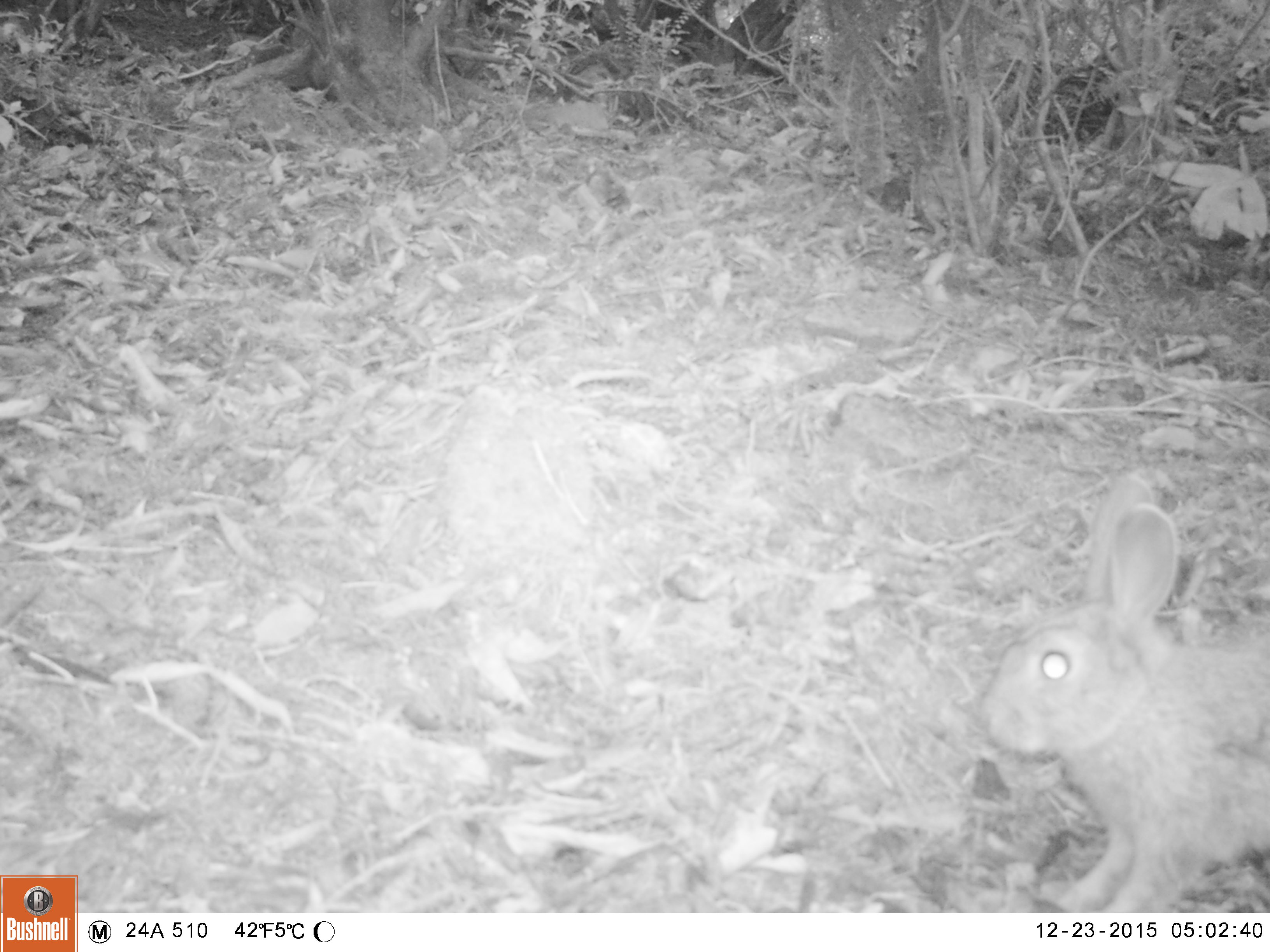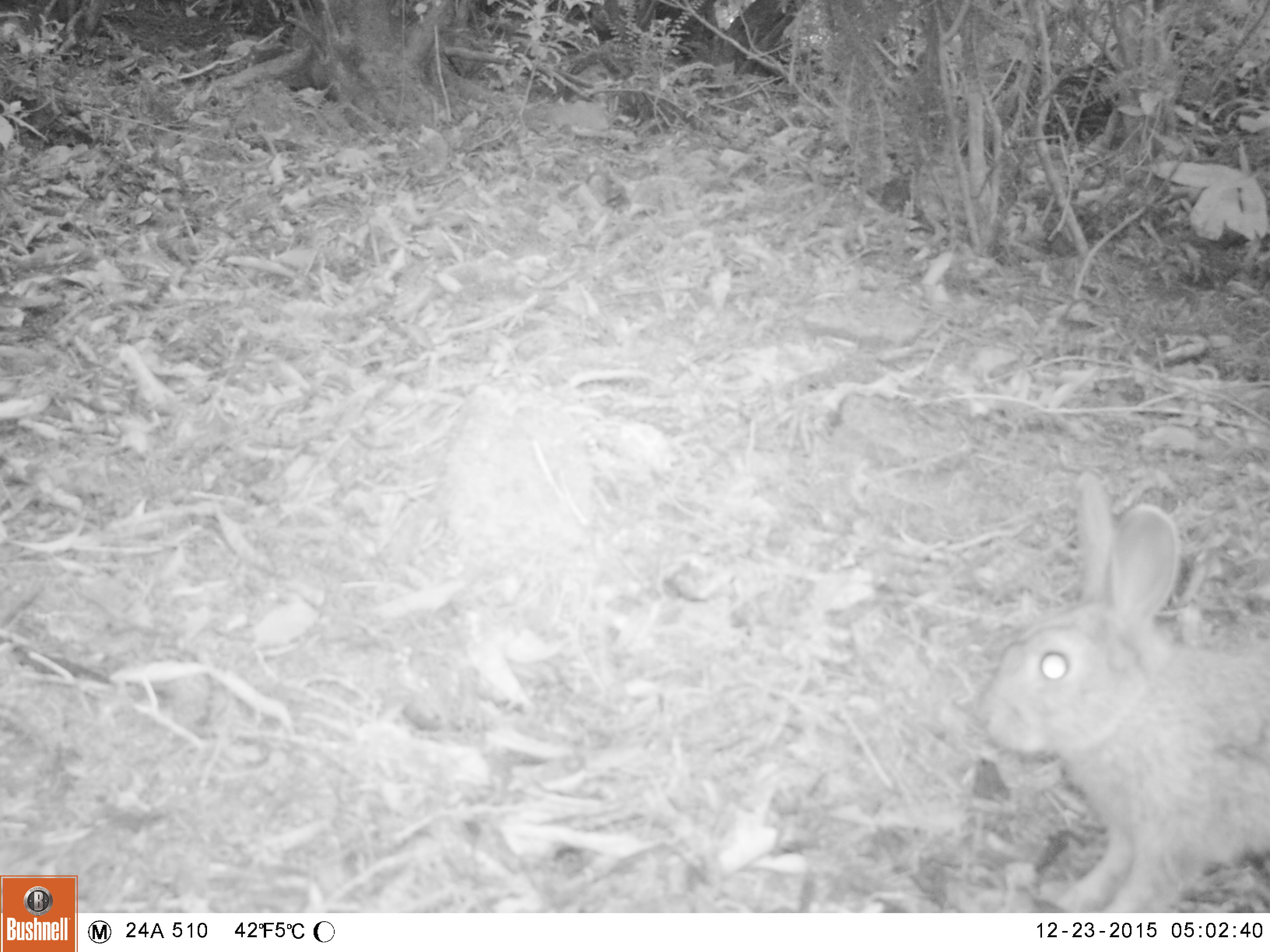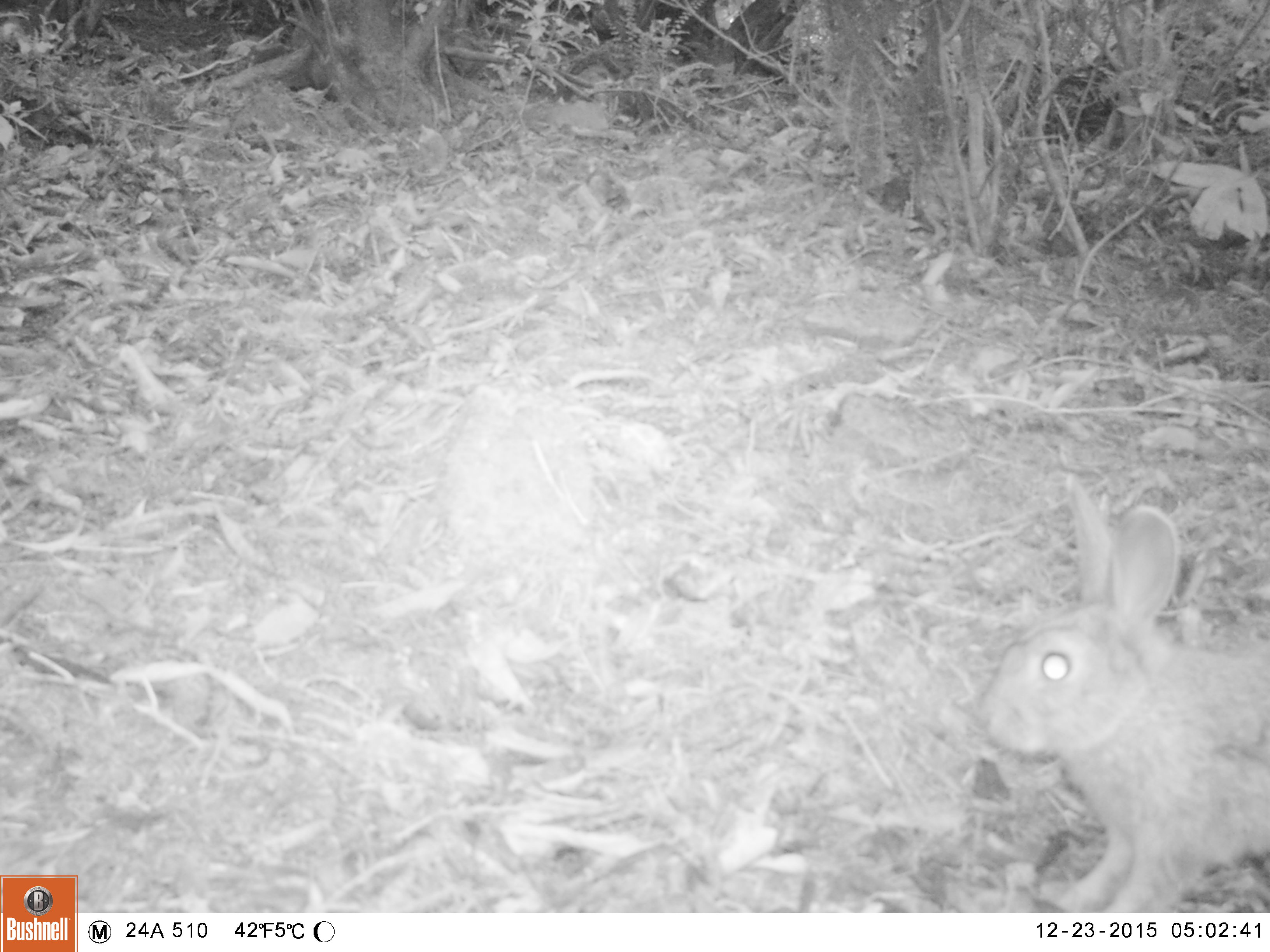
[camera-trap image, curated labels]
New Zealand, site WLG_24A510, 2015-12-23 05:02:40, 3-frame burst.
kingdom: Animalia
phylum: Chordata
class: Mammalia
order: Lagomorpha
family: Leporidae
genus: Oryctolagus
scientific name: Oryctolagus cuniculus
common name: european rabbit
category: rabbit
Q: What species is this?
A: Rabbit (european rabbit) (Oryctolagus cuniculus).